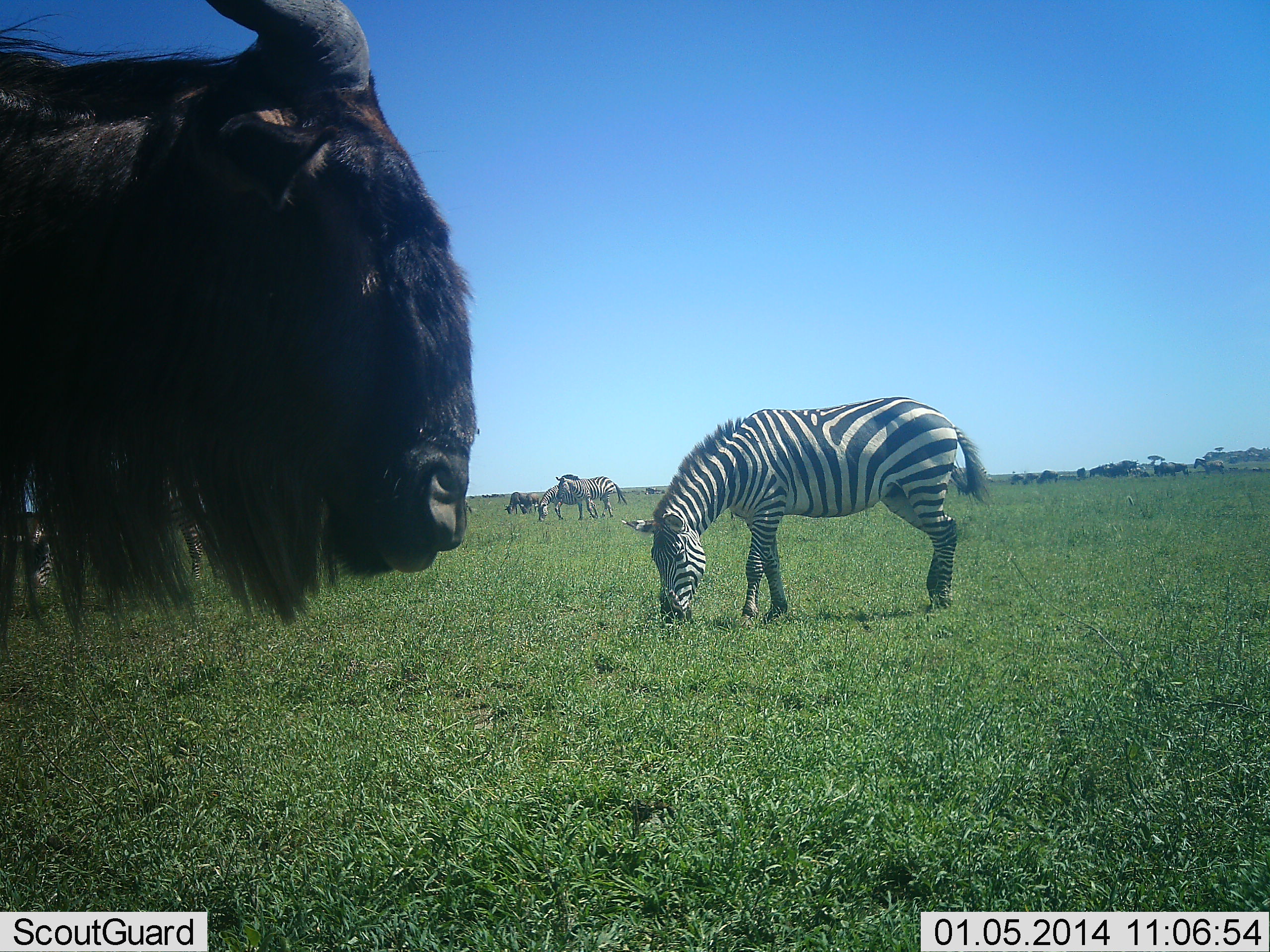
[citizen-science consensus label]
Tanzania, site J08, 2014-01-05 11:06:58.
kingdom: Animalia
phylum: Chordata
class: Mammalia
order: Artiodactyla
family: Bovidae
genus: Connochaetes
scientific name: Connochaetes taurinus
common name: blue wildebeest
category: wildebeest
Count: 1.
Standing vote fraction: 100%.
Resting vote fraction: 0%.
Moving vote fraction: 0%.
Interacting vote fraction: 0%.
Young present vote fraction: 0%.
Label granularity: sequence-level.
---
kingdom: Animalia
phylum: Chordata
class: Mammalia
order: Perissodactyla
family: Equidae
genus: Equus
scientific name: Equus quagga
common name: plains zebra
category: zebra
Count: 3.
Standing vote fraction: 54%.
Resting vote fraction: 0%.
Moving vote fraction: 0%.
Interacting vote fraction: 8%.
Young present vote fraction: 0%.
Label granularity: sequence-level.